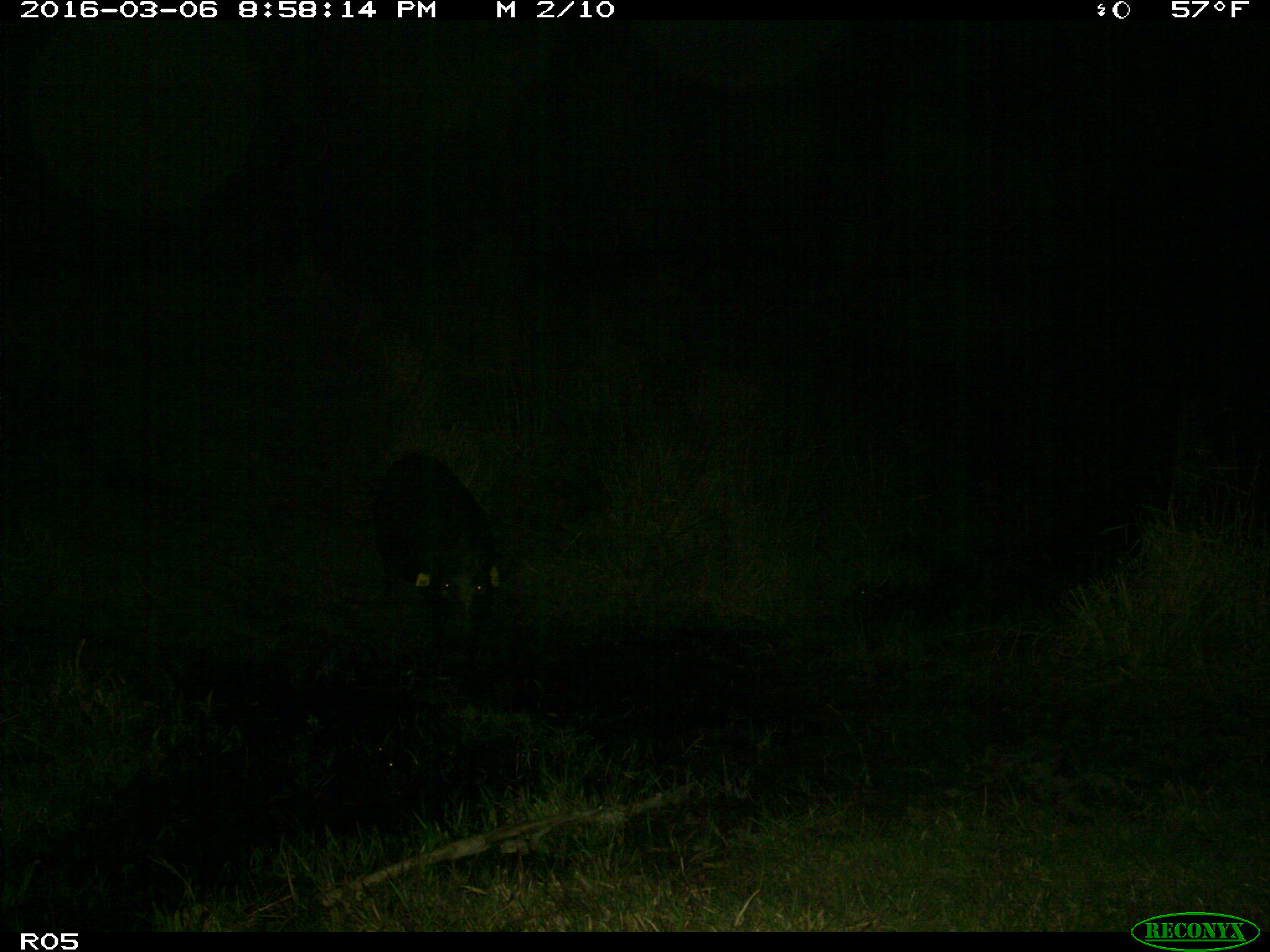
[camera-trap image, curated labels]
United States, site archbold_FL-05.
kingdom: Animalia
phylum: Chordata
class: Mammalia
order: Artiodactyla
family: Suidae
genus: Sus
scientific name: Sus scrofa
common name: wild boar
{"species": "Sus scrofa (wild boar)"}